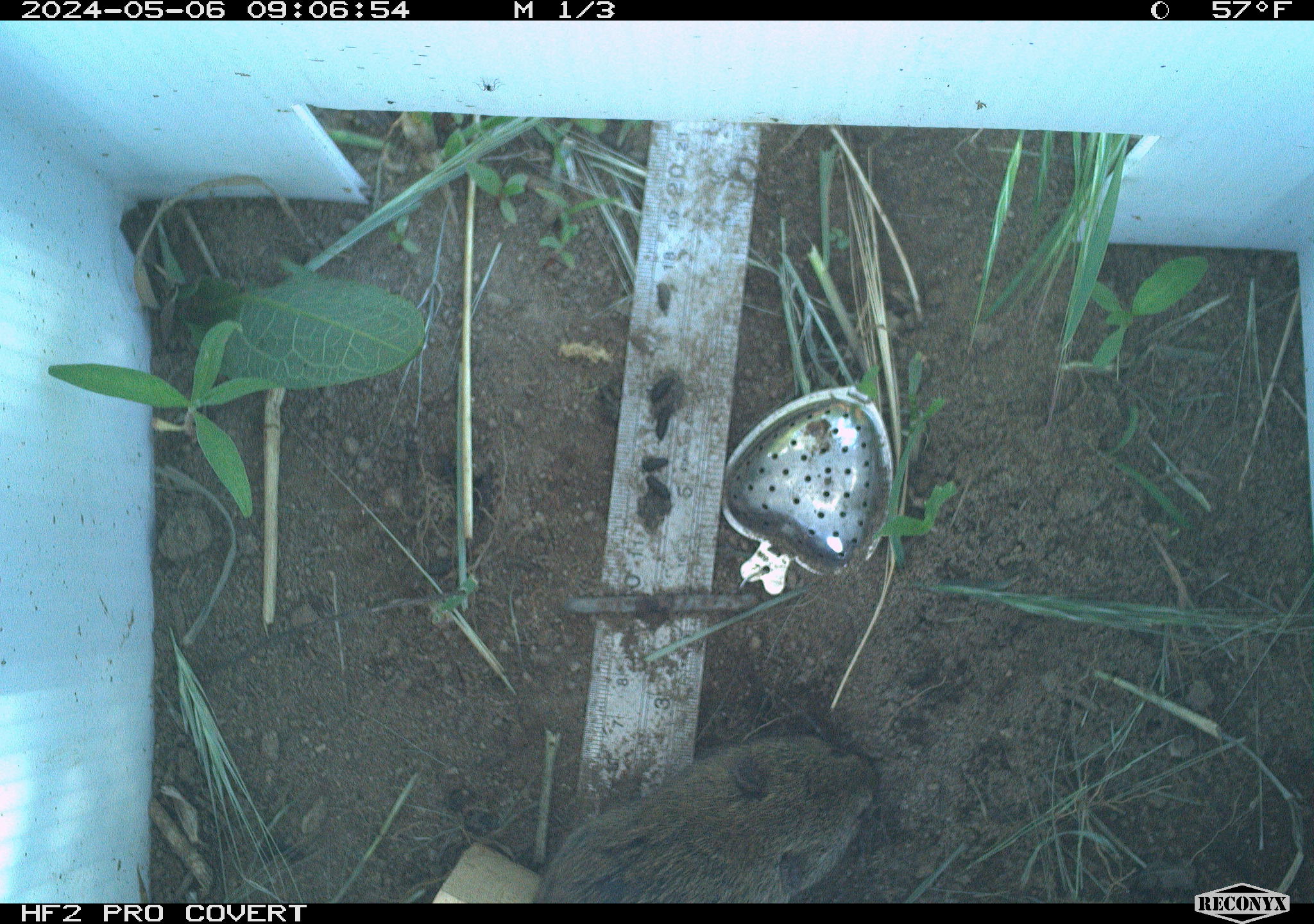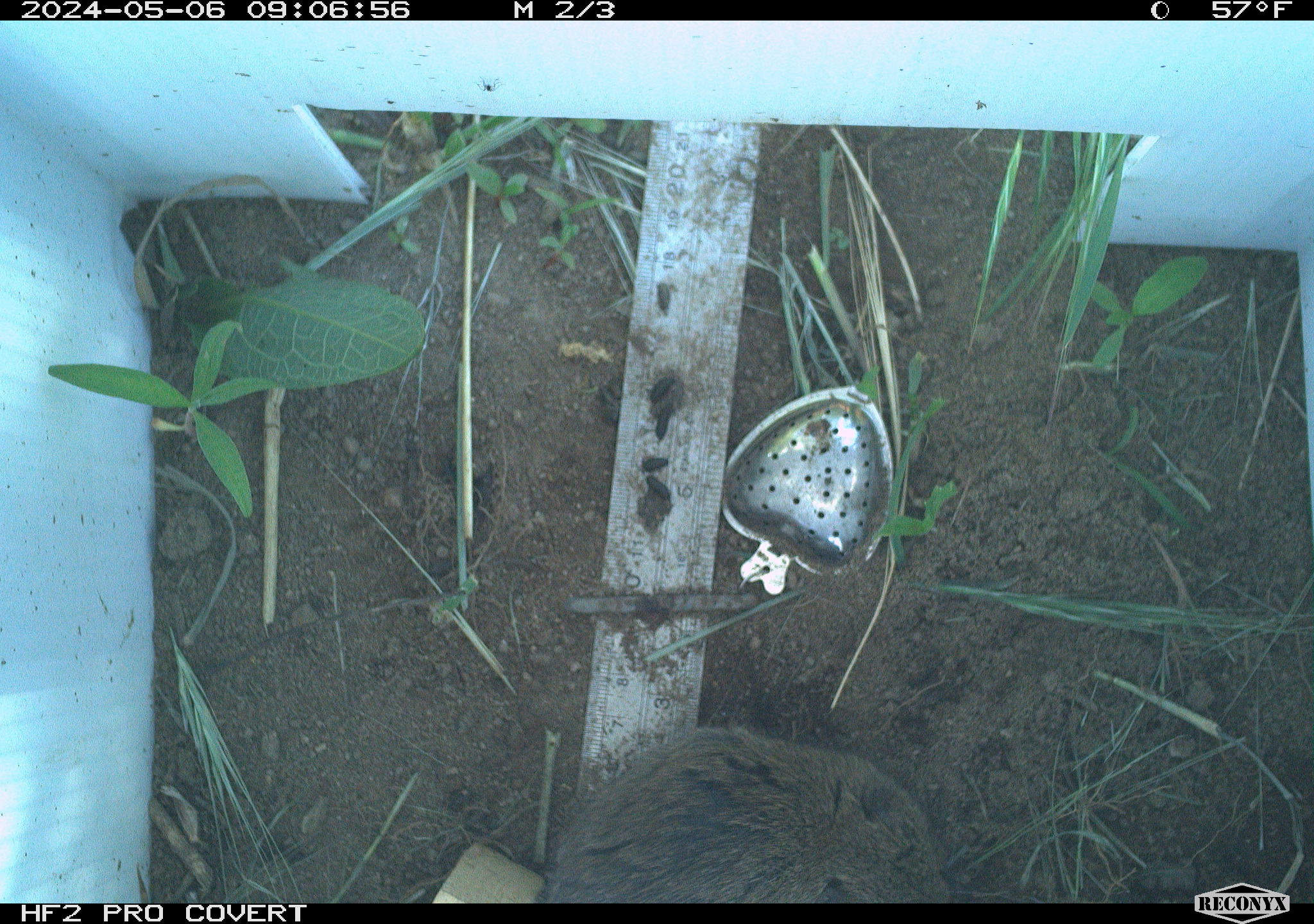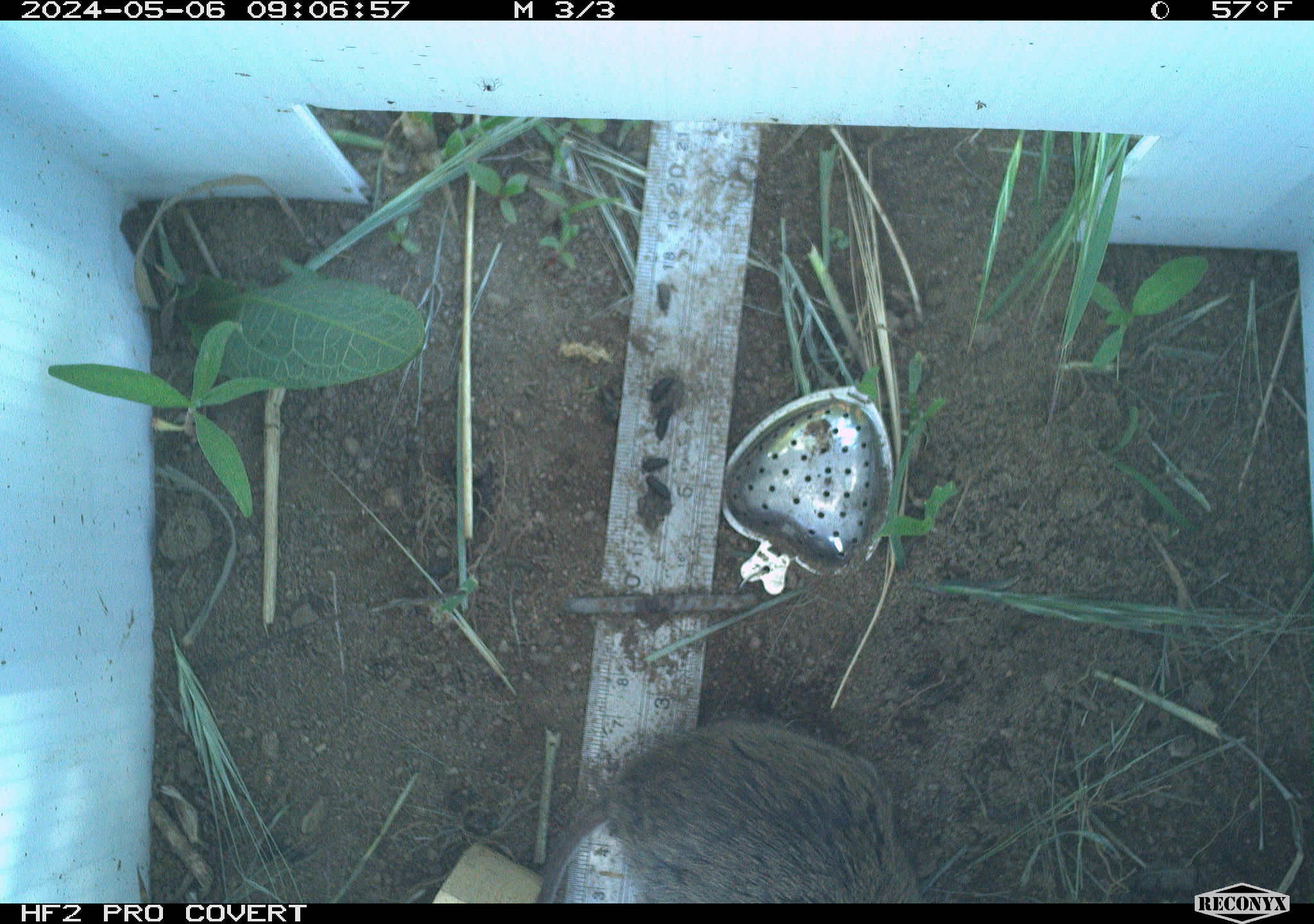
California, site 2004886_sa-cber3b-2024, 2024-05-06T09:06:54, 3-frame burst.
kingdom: Animalia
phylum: Chordata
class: Mammalia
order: Rodentia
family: Cricetidae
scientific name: Arvicolinae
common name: voles, lemmings, and muskrats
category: arvicolinae subfamily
Arvicolinae subfamily (voles, lemmings, and muskrats) (Arvicolinae).